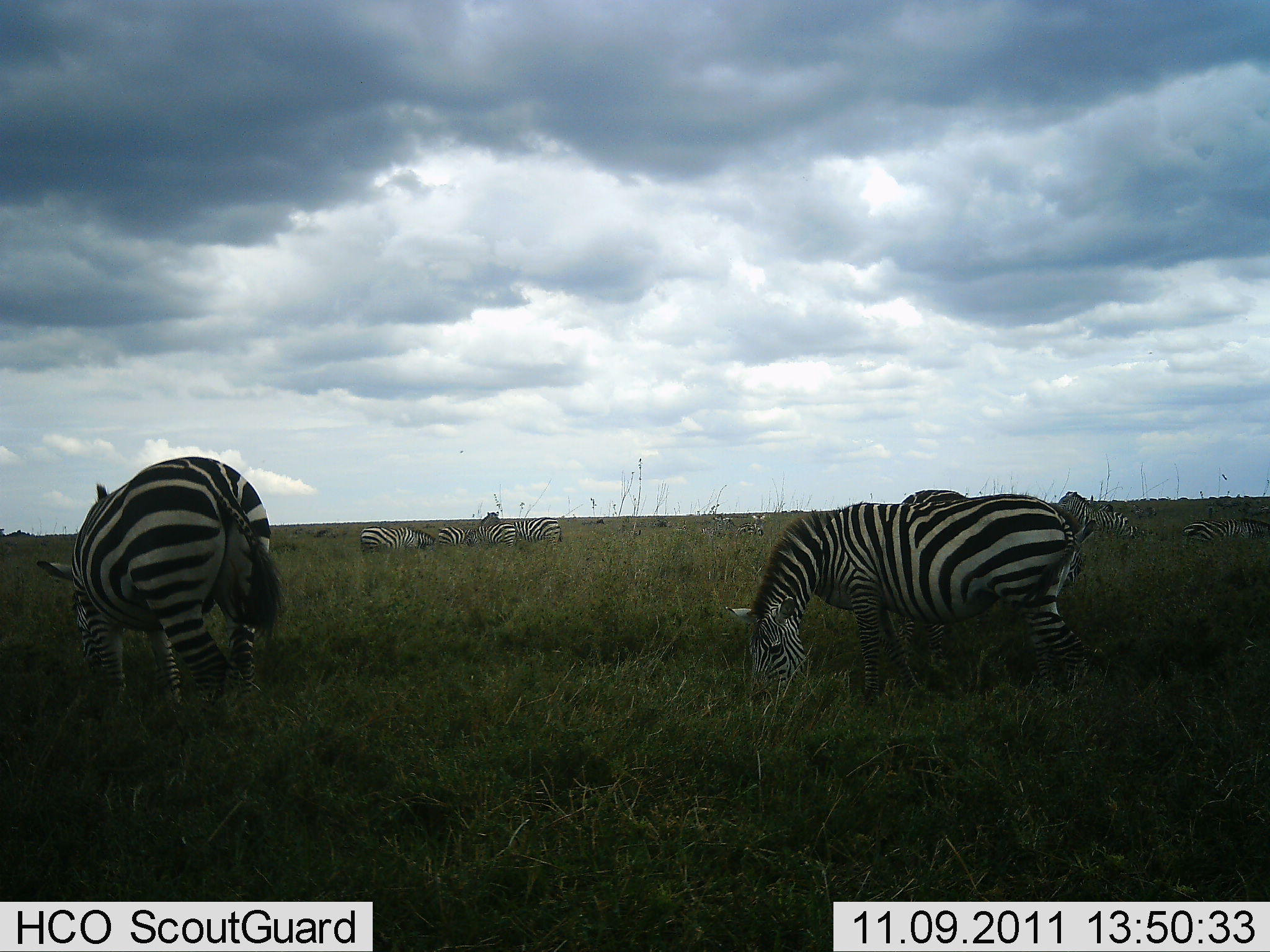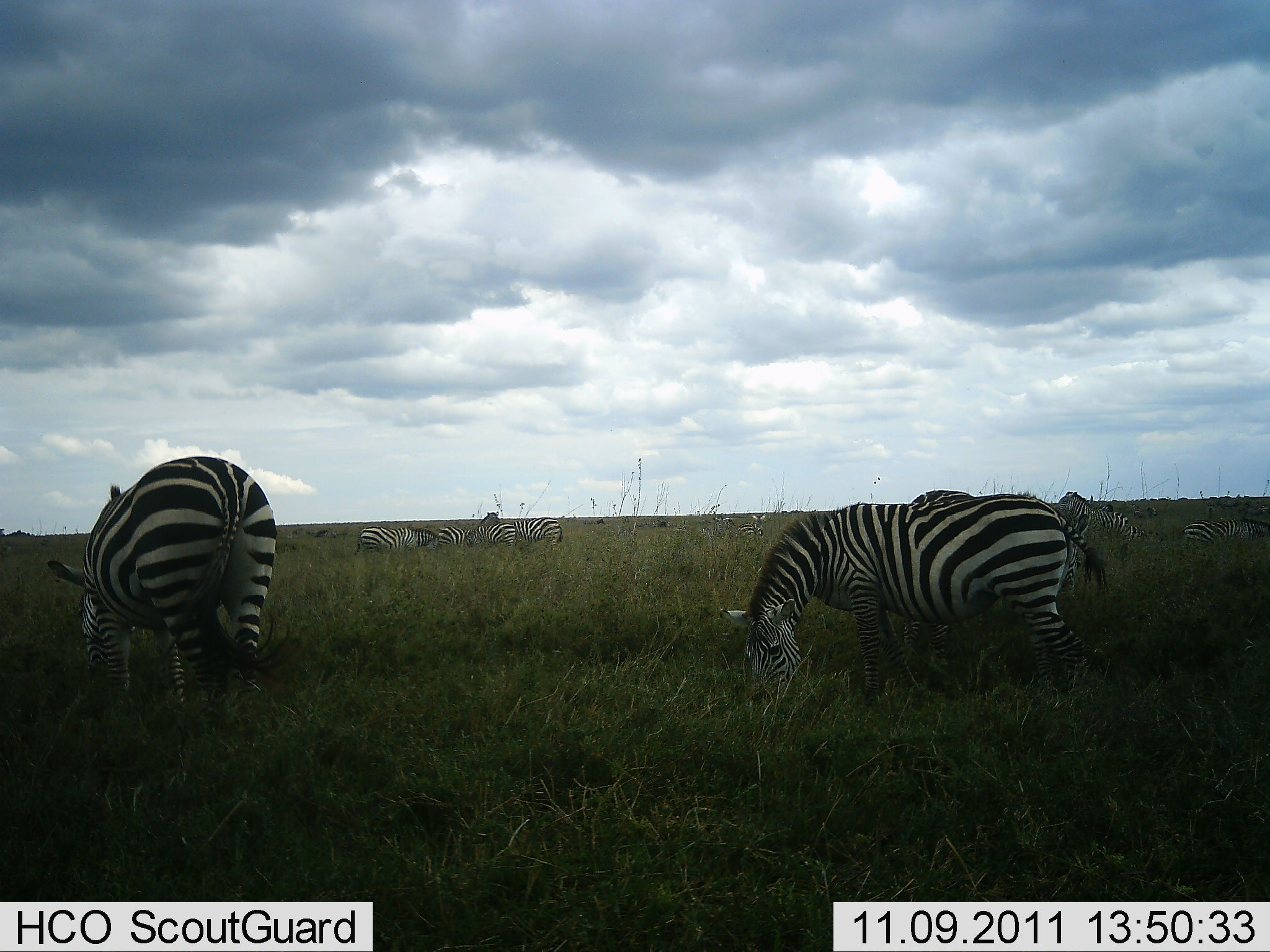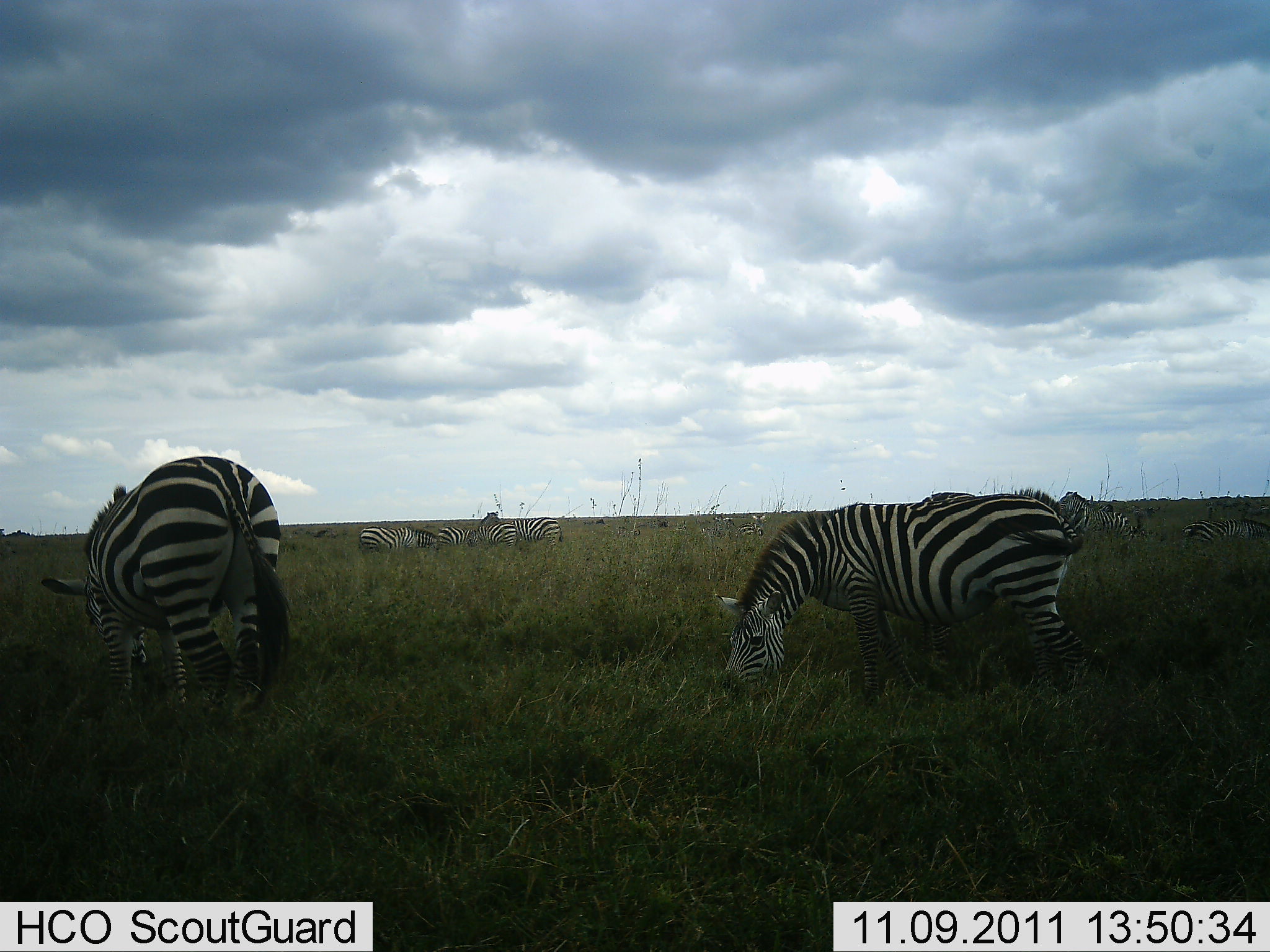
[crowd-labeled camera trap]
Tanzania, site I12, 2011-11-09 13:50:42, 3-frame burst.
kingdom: Animalia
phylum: Chordata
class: Mammalia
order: Perissodactyla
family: Equidae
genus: Equus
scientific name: Equus quagga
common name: plains zebra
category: zebra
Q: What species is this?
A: Zebra (plains zebra) (Equus quagga).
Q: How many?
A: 9.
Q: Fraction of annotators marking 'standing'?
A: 33%.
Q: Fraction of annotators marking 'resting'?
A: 25%.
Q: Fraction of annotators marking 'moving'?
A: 8%.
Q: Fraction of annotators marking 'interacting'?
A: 0%.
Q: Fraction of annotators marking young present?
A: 0%.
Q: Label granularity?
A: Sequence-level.